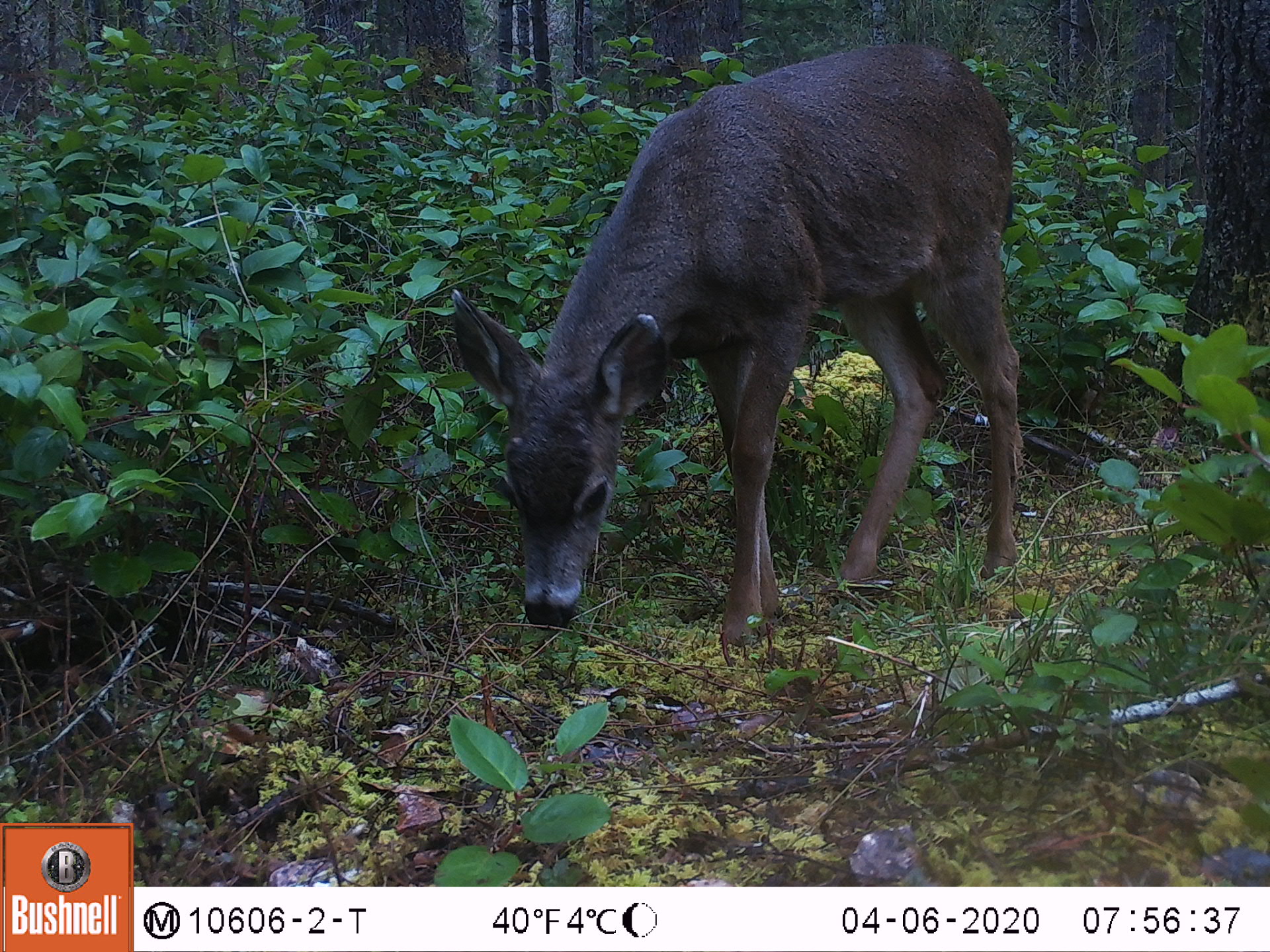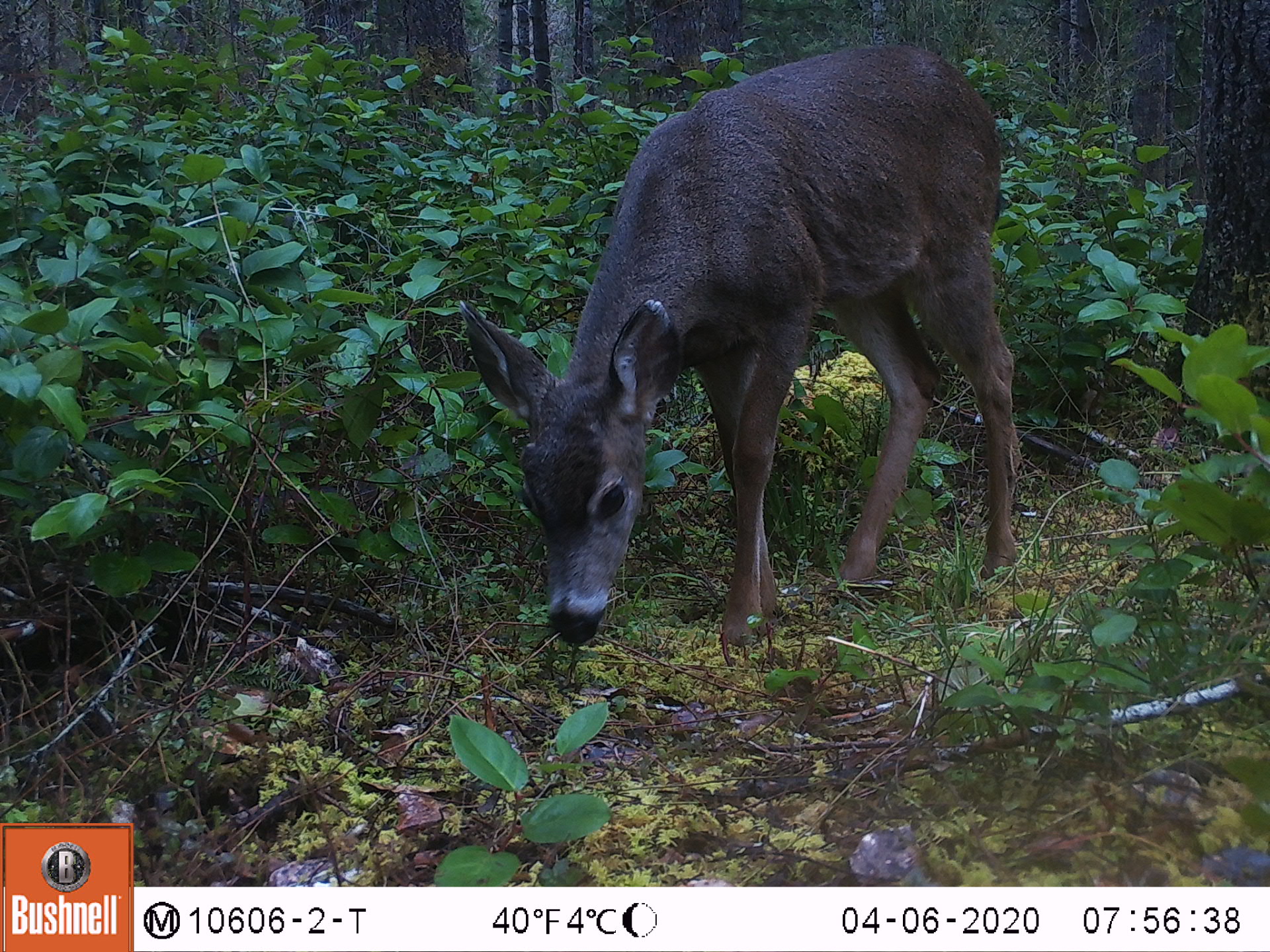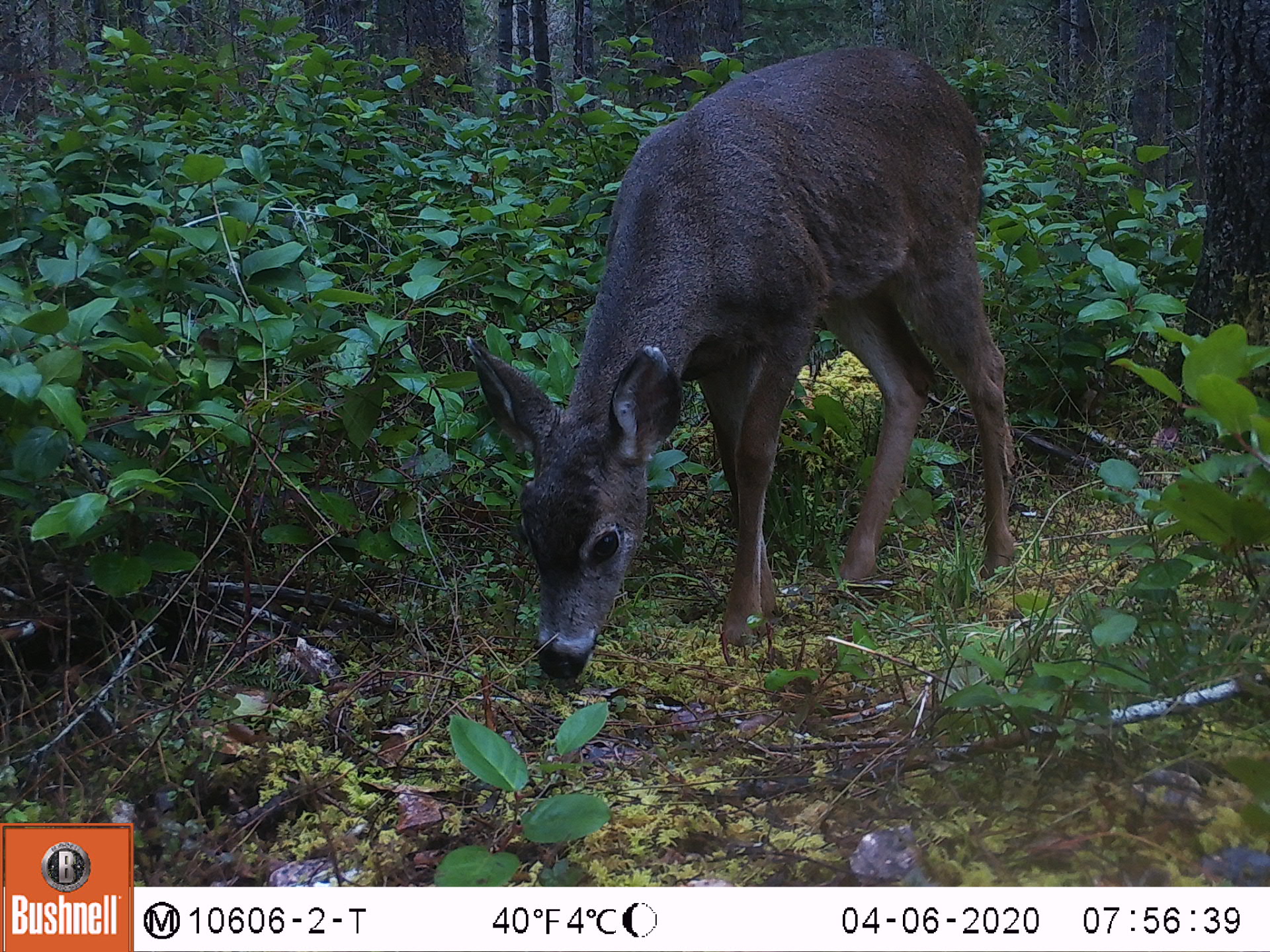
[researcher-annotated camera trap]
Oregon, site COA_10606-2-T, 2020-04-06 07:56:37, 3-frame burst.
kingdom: Animalia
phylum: Chordata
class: Mammalia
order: Artiodactyla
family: Cervidae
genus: Odocoileus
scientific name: Odocoileus hemionus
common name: black-tailed deer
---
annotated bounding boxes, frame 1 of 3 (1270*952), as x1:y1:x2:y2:
black-tailed deer: 446:40:1041:660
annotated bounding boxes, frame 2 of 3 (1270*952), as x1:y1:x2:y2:
black-tailed deer: 452:25:1017:662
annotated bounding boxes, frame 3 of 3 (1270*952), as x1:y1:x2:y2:
black-tailed deer: 459:36:1017:690